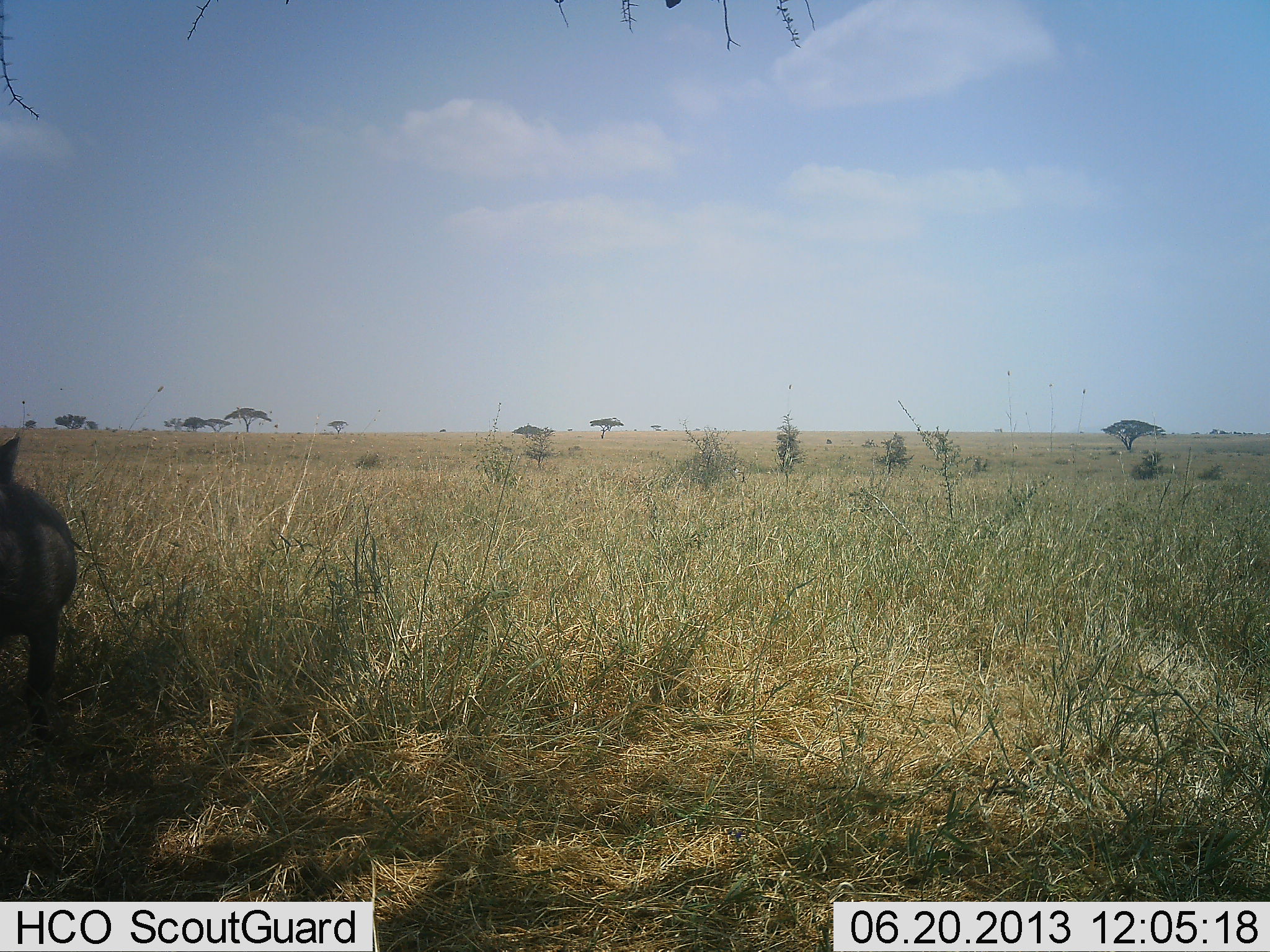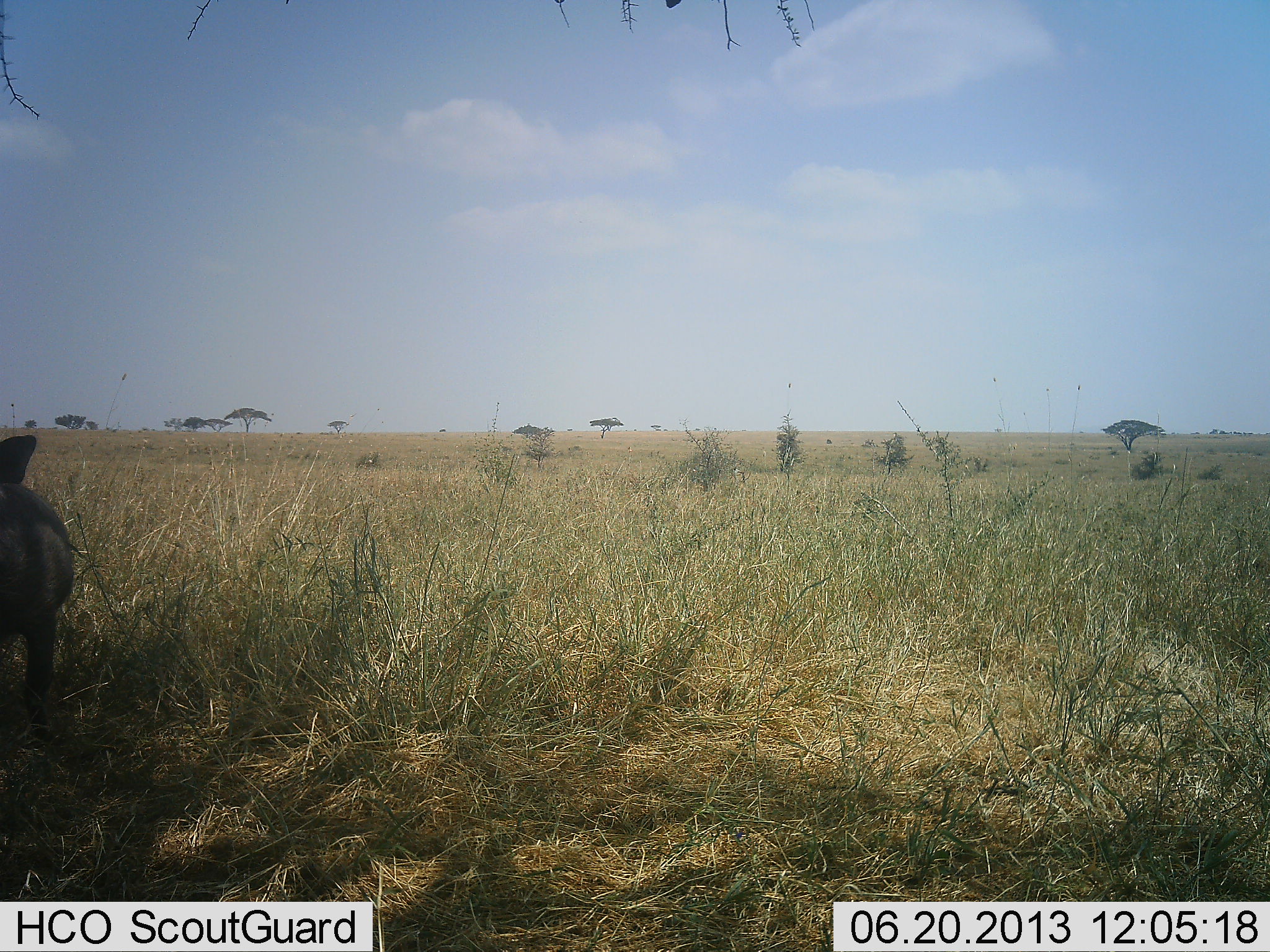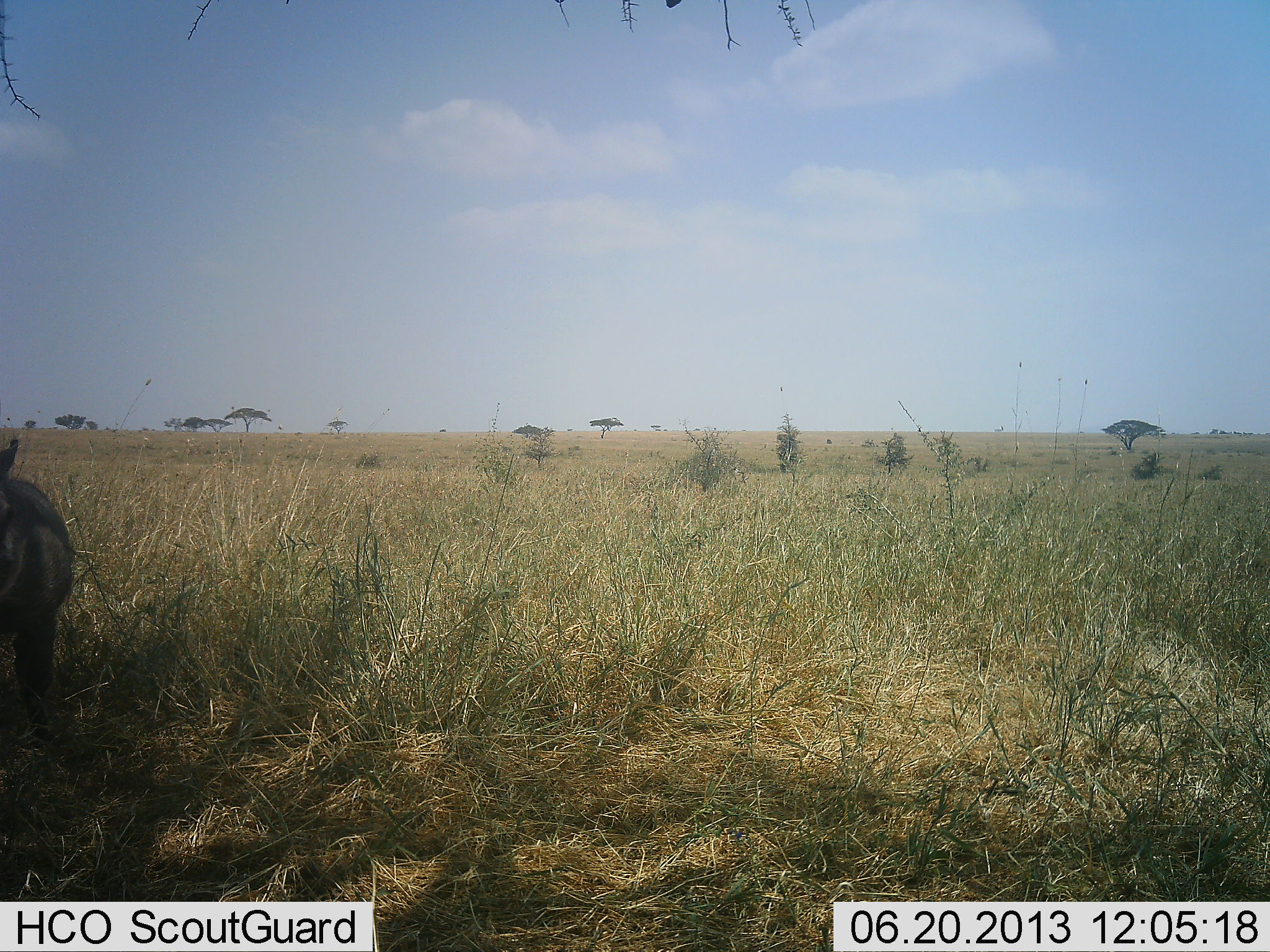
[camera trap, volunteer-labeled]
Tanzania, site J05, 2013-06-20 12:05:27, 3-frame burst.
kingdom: Animalia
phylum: Chordata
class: Mammalia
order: Artiodactyla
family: Suidae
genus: Phacochoerus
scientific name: Phacochoerus africanus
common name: warthog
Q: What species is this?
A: Warthog (Phacochoerus africanus).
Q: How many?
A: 1.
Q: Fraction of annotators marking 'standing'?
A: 100%.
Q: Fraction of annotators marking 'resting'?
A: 0%.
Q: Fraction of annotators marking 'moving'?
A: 12%.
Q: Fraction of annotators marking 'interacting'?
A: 0%.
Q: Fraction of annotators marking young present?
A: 0%.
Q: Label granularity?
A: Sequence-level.